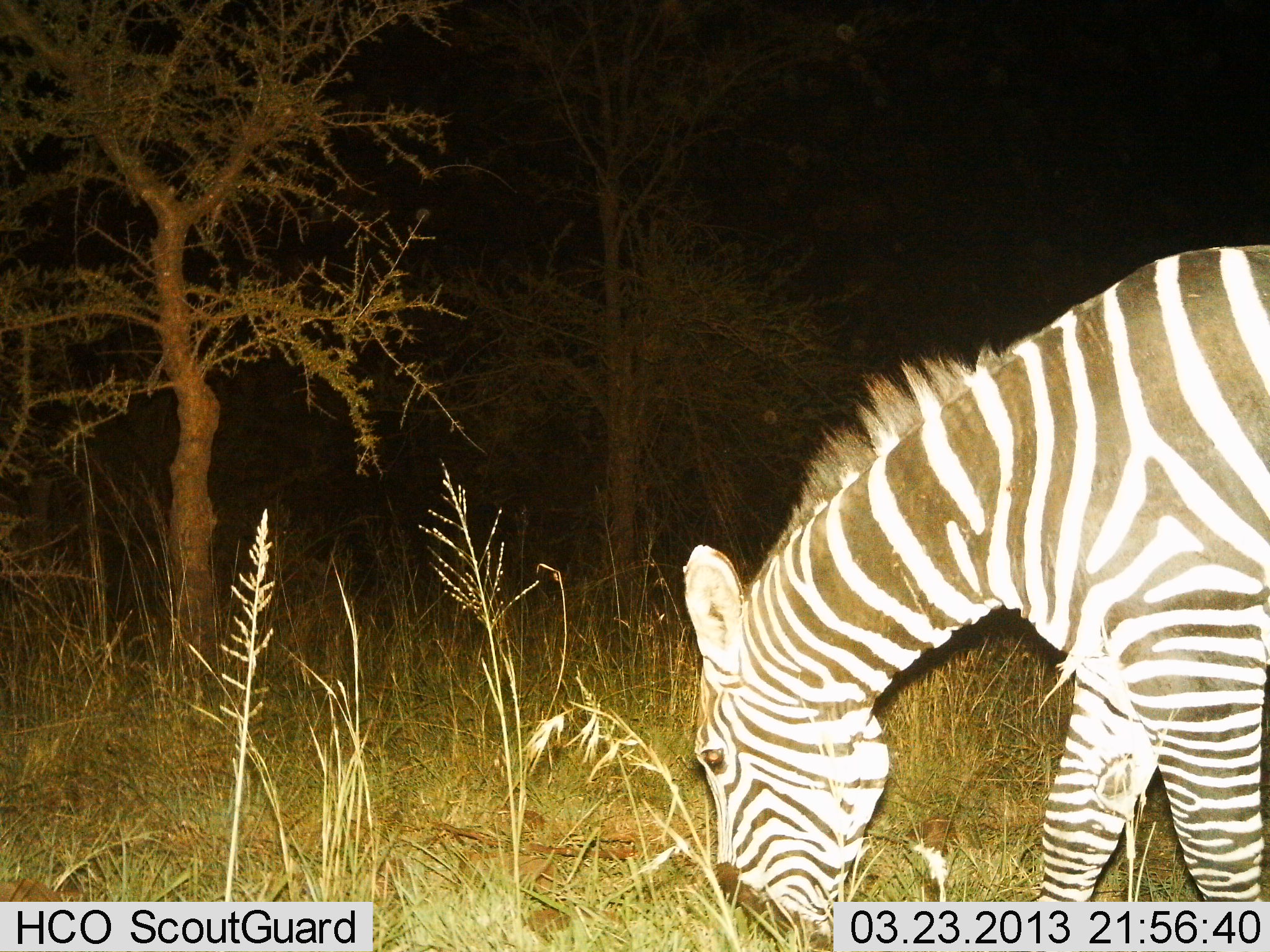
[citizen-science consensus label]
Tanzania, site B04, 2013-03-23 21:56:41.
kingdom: Animalia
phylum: Chordata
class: Mammalia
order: Perissodactyla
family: Equidae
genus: Equus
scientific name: Equus quagga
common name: plains zebra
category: zebra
Zebra (plains zebra) (Equus quagga), count 1. Behavior (volunteer vote fractions): standing 0%, resting 0%, moving 9%, interacting 0%. Young present (vote fraction): 0%. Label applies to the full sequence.